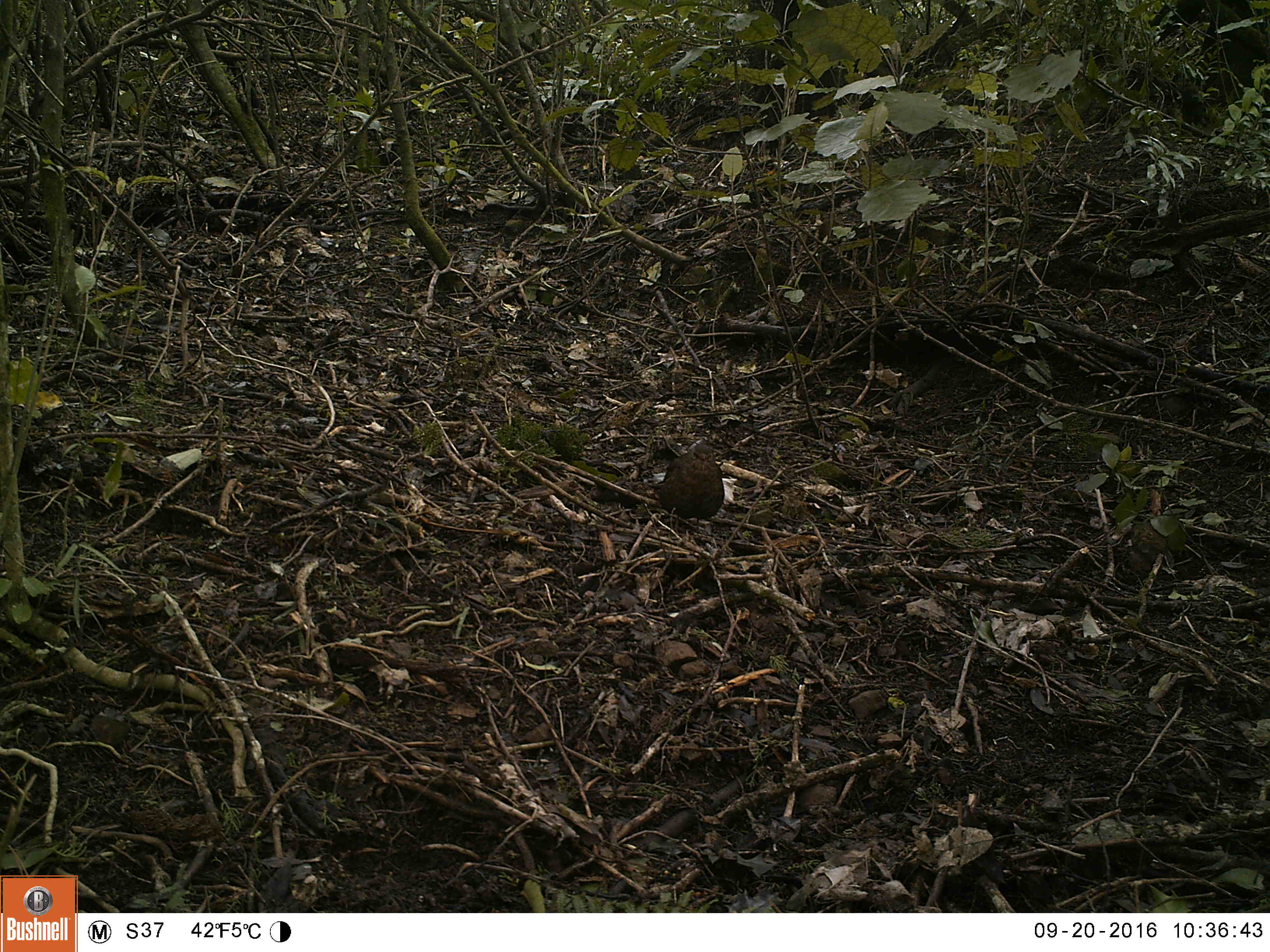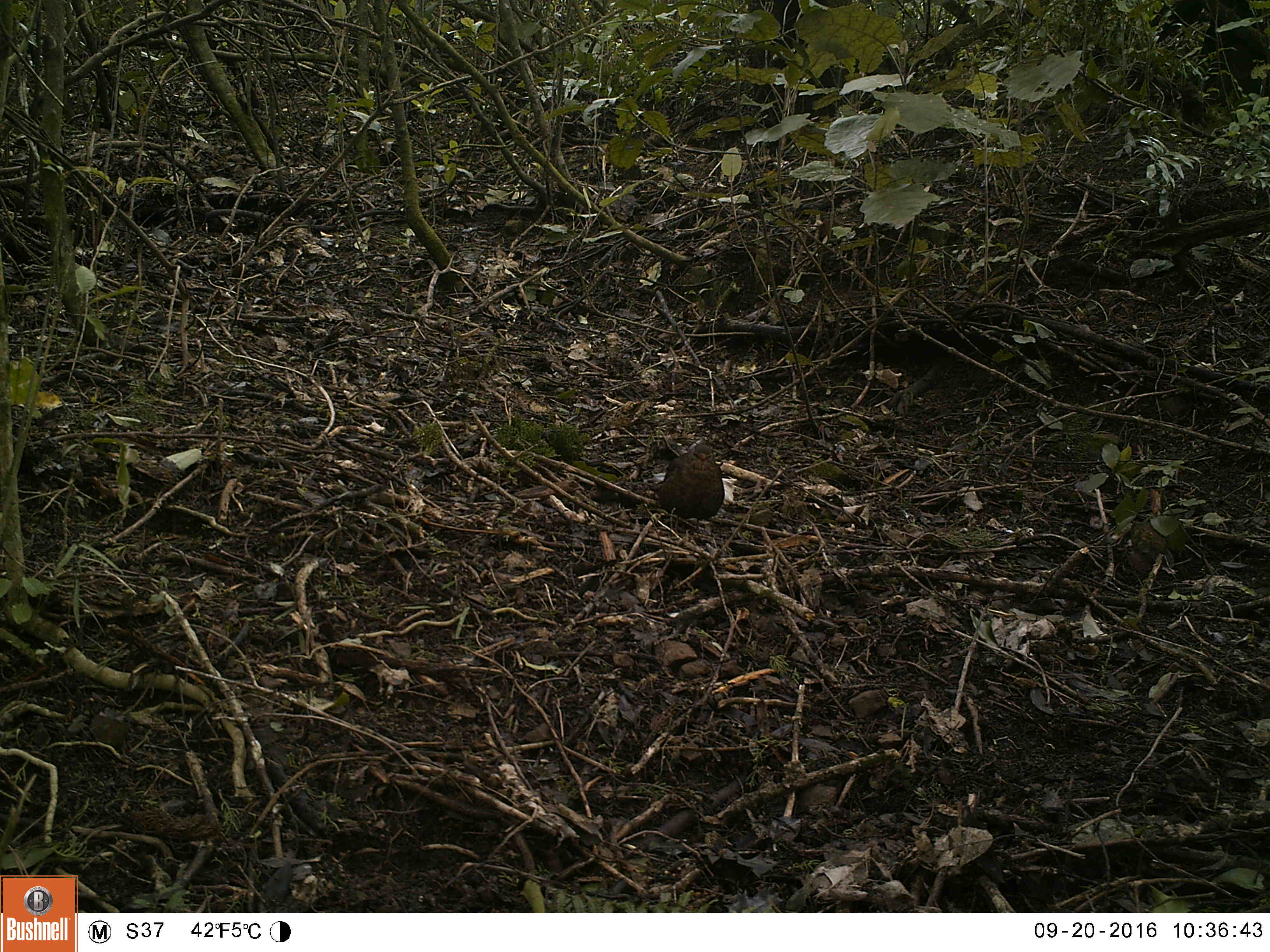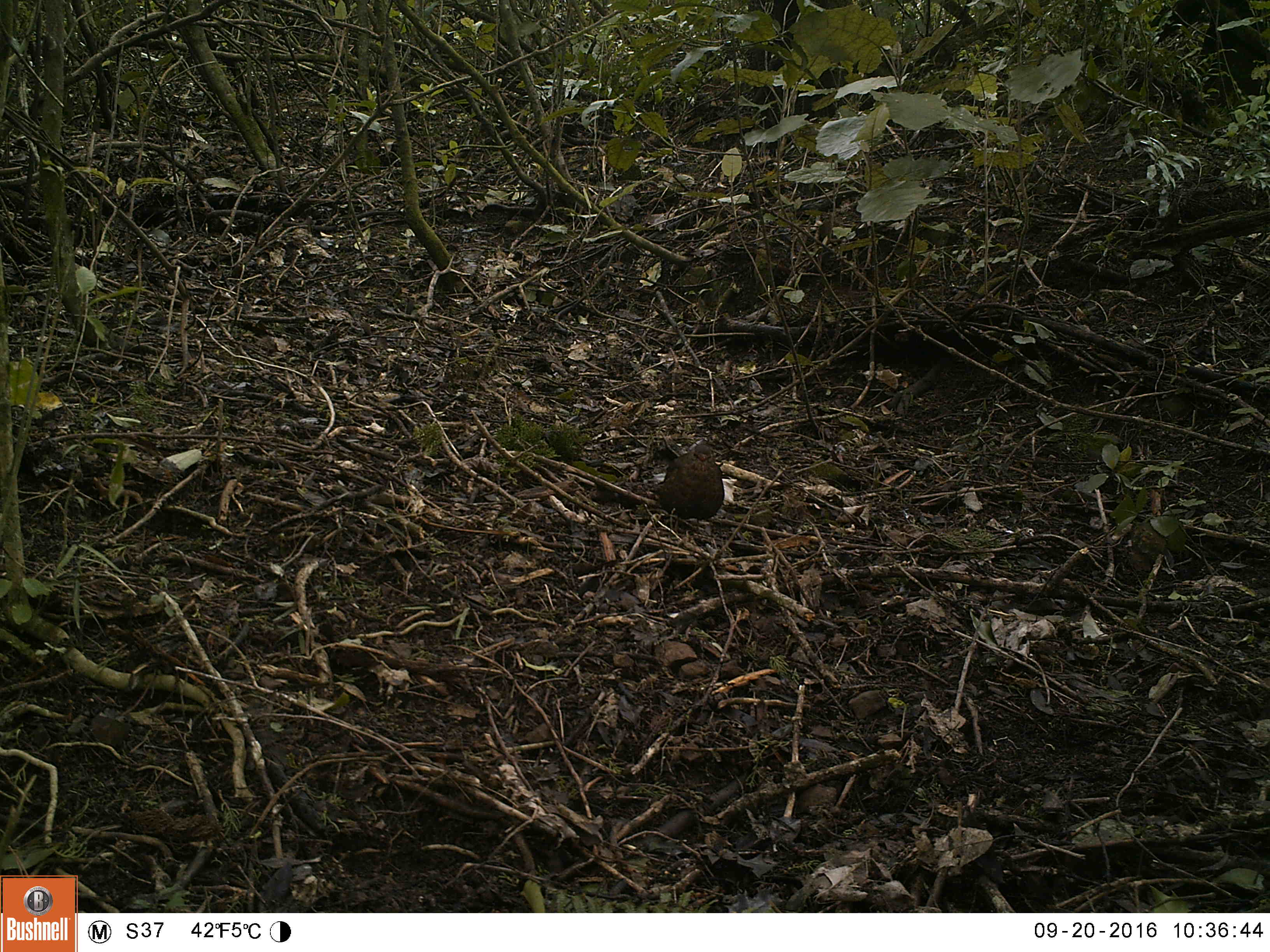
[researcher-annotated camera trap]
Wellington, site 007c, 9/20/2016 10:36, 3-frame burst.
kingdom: Animalia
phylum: Chordata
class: Aves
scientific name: Aves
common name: bird